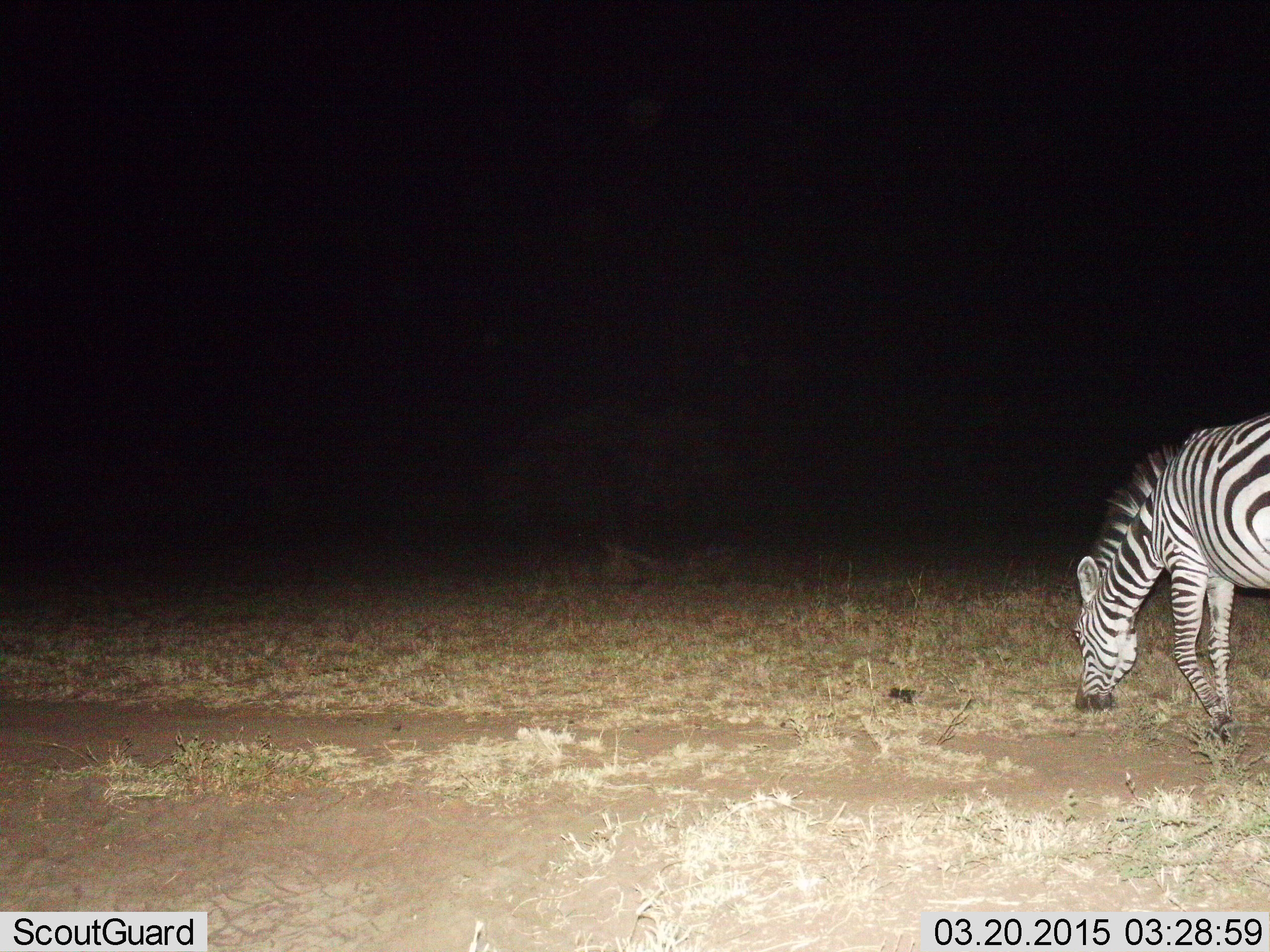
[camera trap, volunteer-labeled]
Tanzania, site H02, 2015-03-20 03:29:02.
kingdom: Animalia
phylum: Chordata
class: Mammalia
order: Perissodactyla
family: Equidae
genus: Equus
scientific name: Equus quagga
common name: plains zebra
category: zebra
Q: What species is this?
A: Zebra (plains zebra) (Equus quagga).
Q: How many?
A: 1.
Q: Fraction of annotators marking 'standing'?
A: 10%.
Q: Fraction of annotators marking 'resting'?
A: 0%.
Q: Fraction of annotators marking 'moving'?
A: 0%.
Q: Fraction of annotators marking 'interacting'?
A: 0%.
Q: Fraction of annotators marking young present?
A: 0%.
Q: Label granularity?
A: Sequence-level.